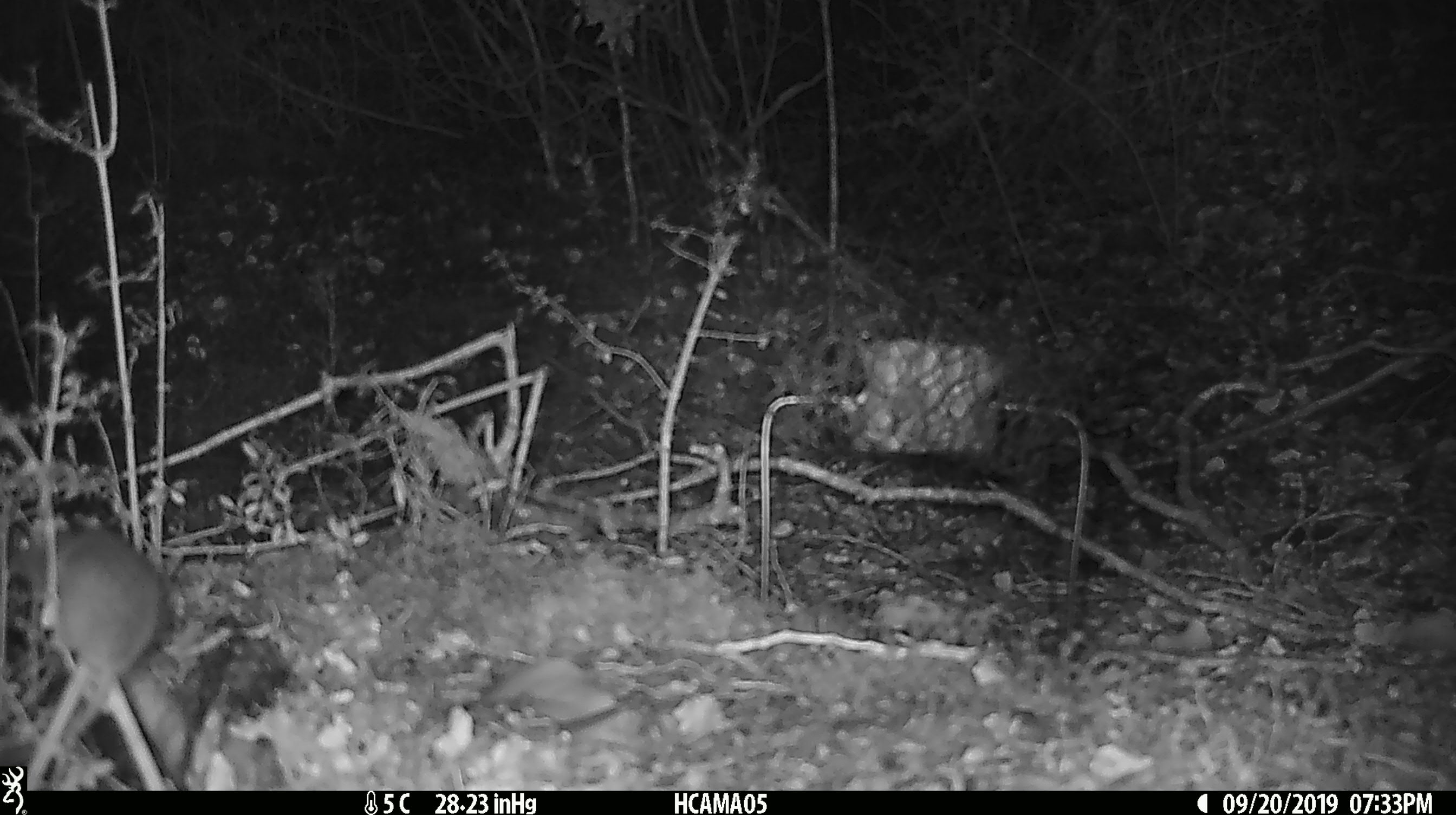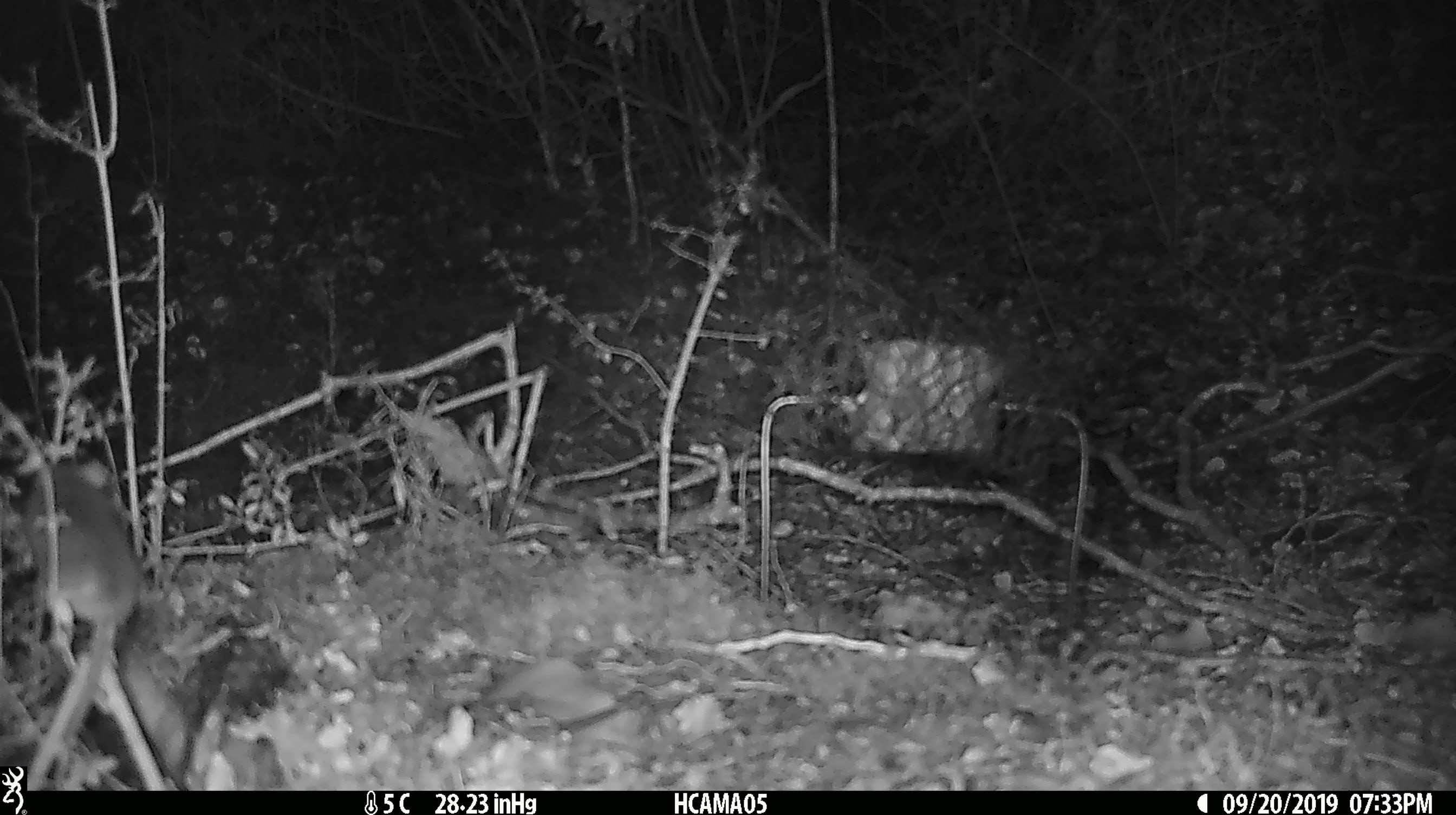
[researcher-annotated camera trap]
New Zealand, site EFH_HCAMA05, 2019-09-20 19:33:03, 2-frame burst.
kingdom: Animalia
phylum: Chordata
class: Mammalia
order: Rodentia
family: Muridae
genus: Mus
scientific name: Mus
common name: mouse